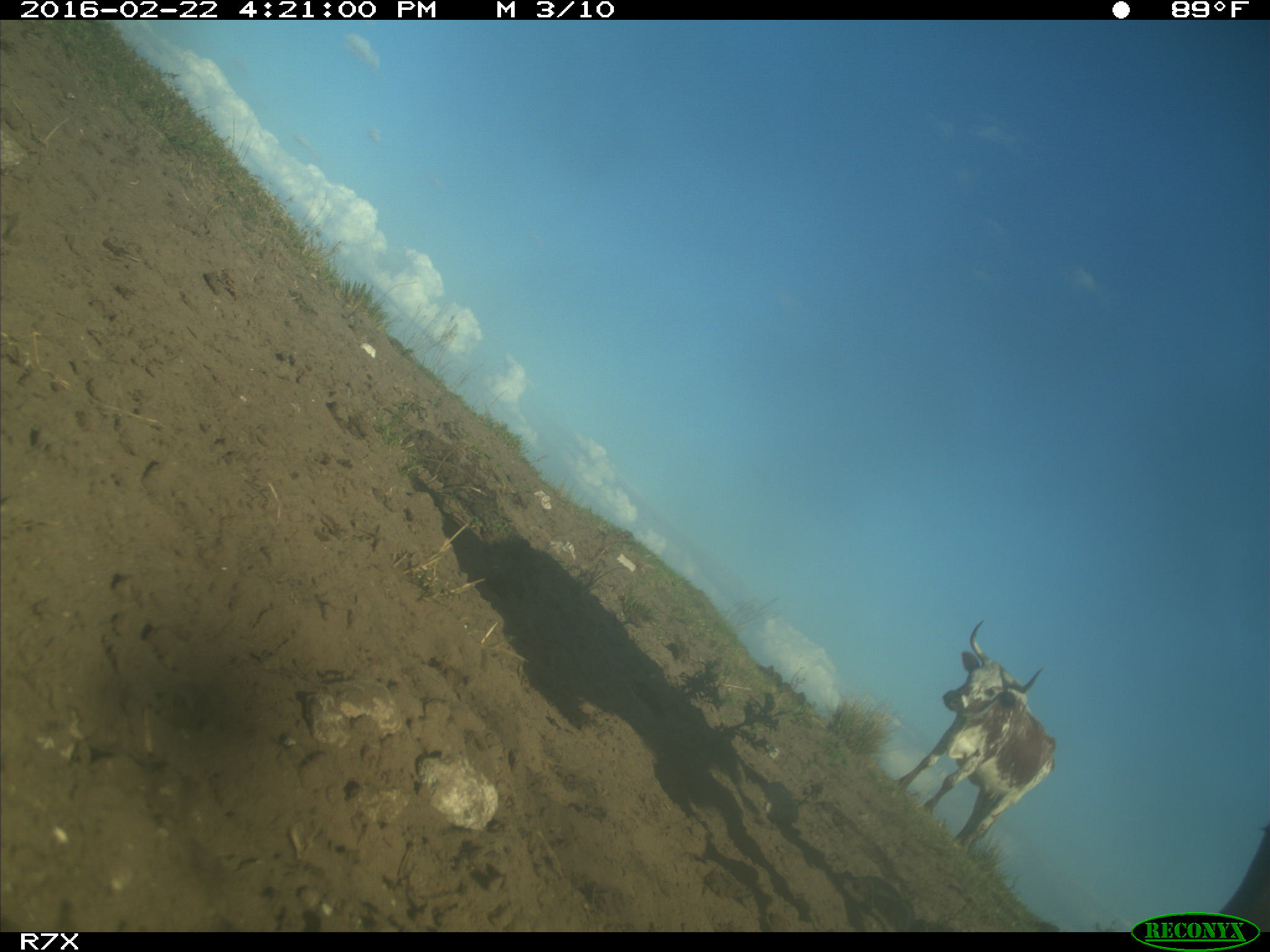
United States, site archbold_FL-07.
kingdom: Animalia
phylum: Chordata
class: Mammalia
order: Artiodactyla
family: Bovidae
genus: Bos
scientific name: Bos taurus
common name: domestic cow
Bos taurus (domestic cow).